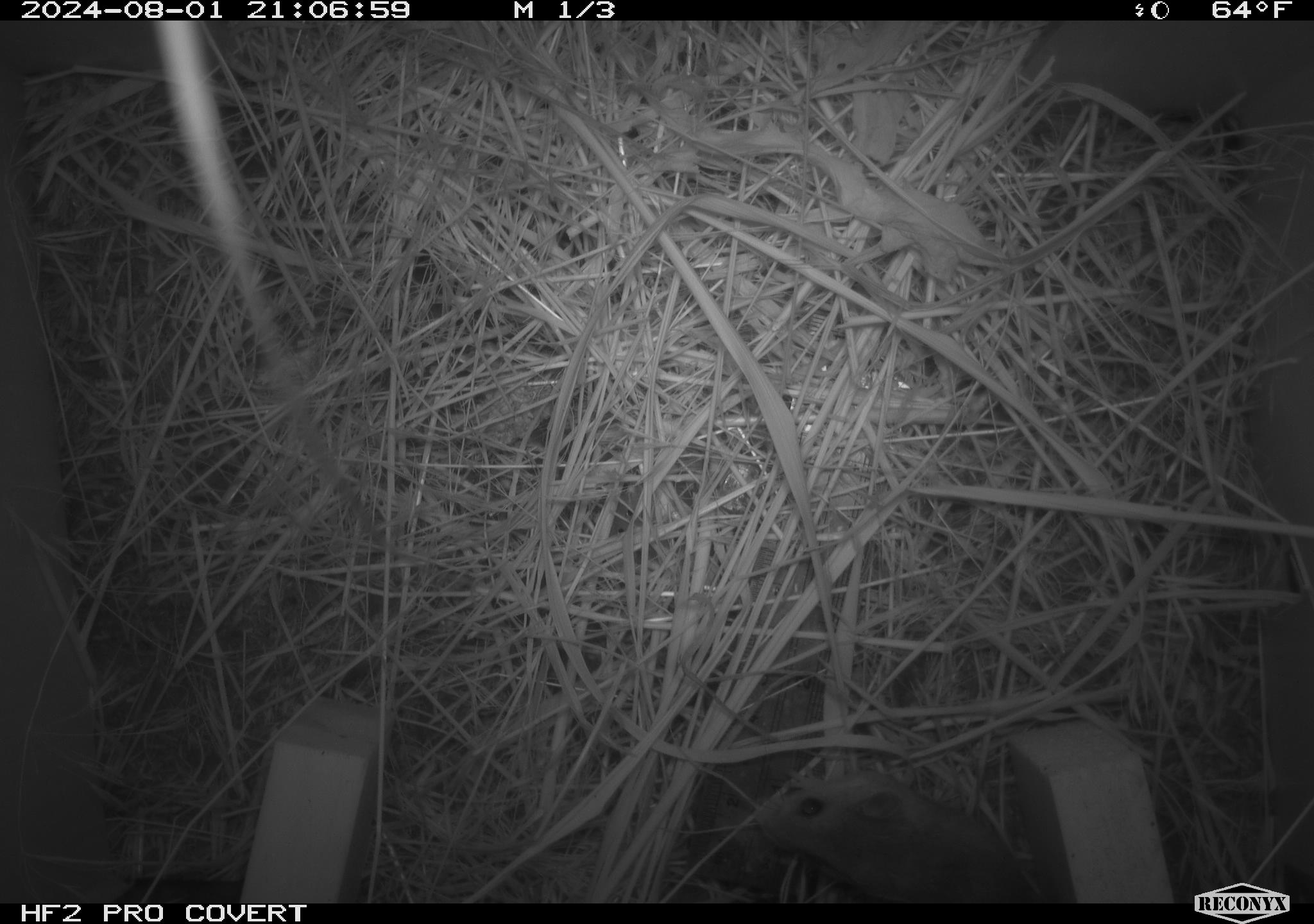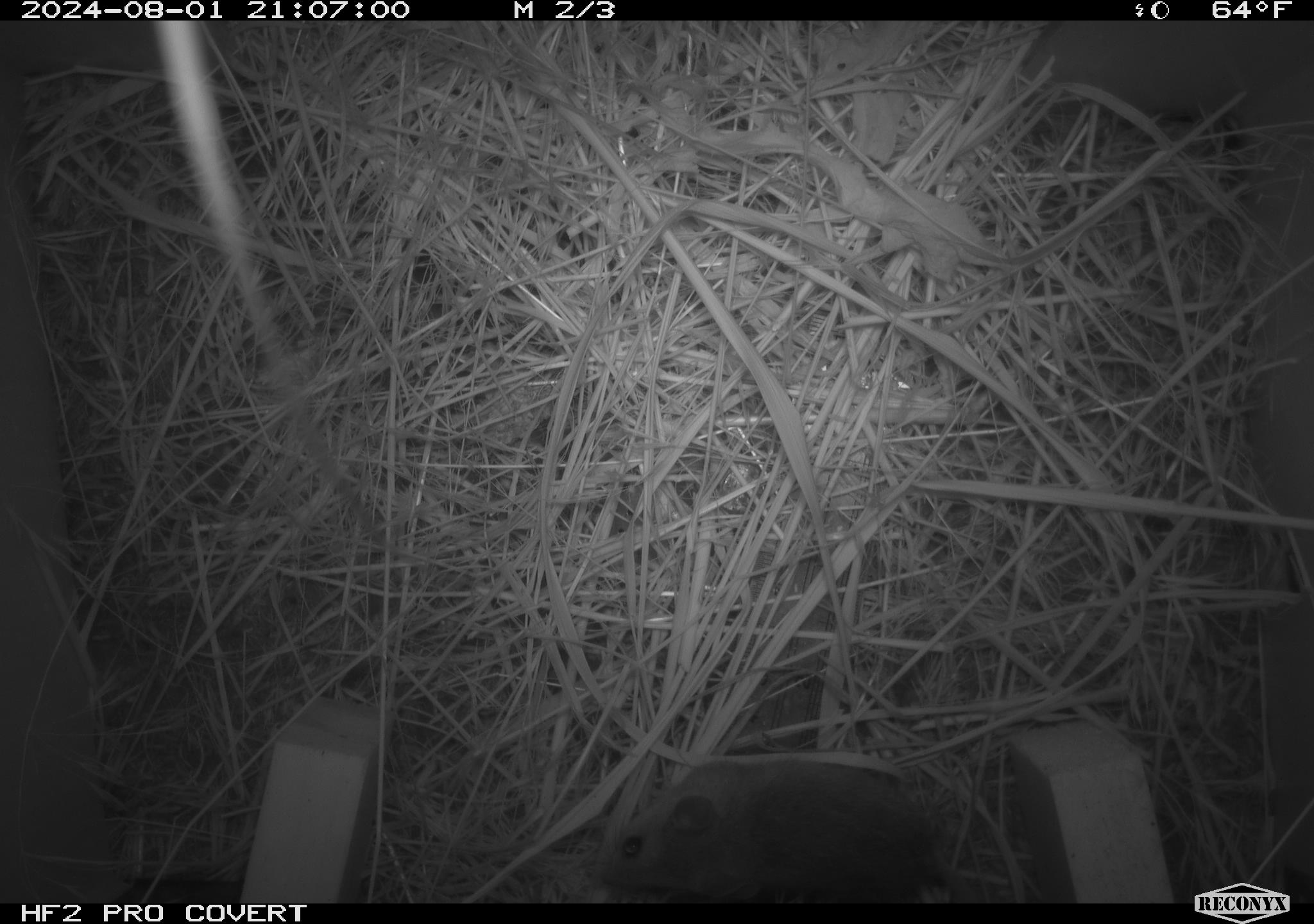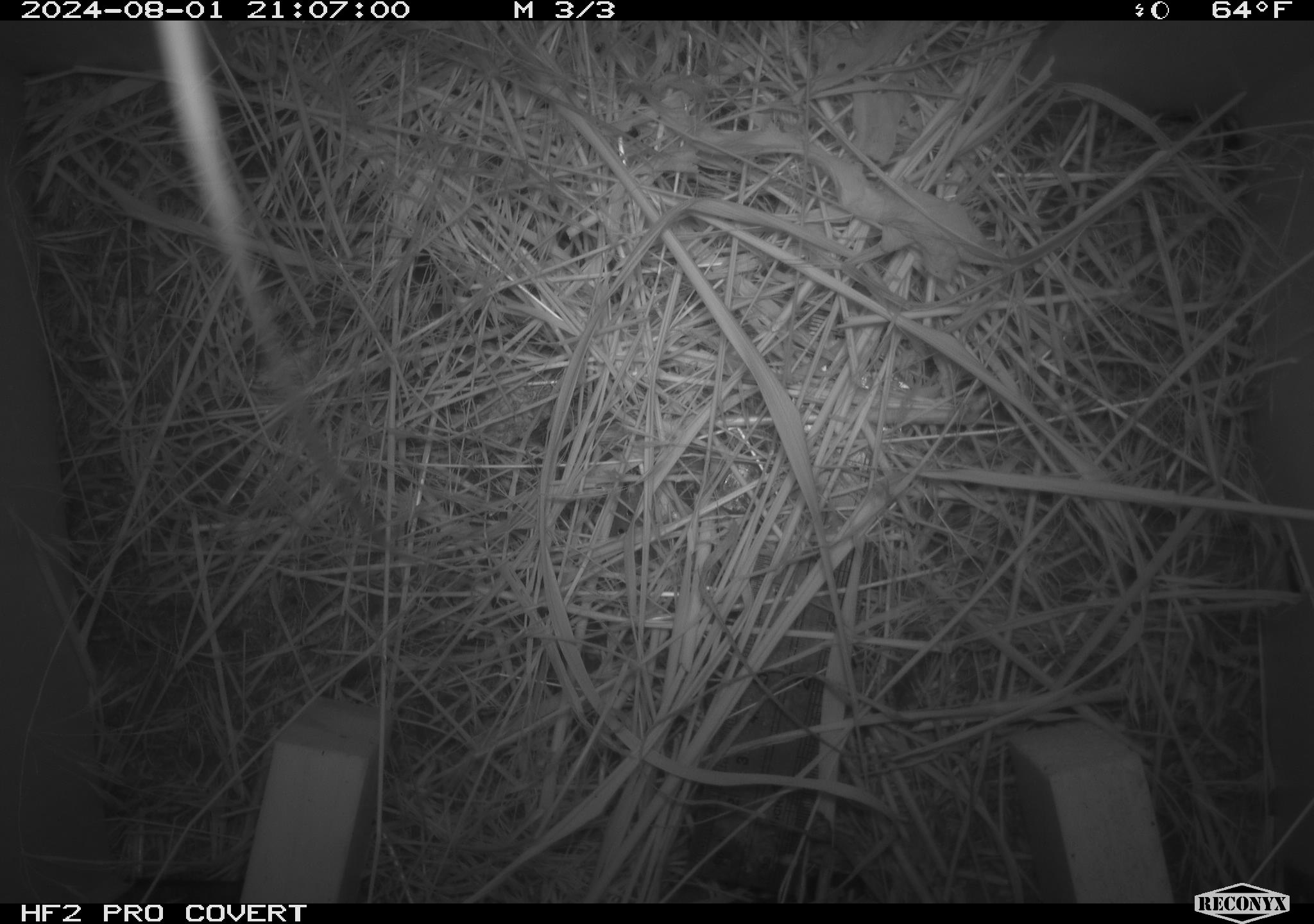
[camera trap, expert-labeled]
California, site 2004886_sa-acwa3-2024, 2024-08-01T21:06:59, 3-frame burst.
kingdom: Animalia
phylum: Chordata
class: Mammalia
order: Rodentia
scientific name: Rodentia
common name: mouse species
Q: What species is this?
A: Mouse species (Rodentia).